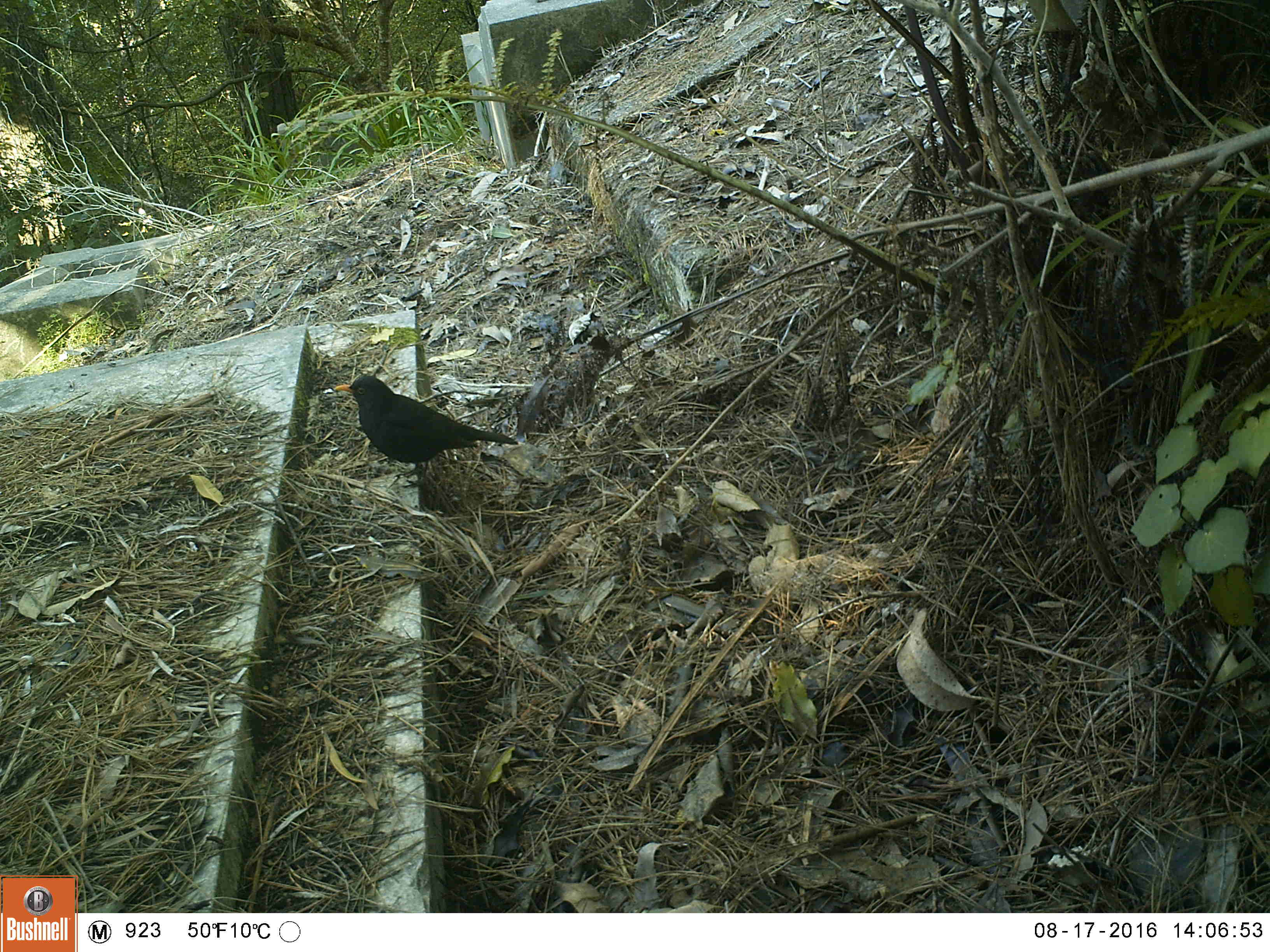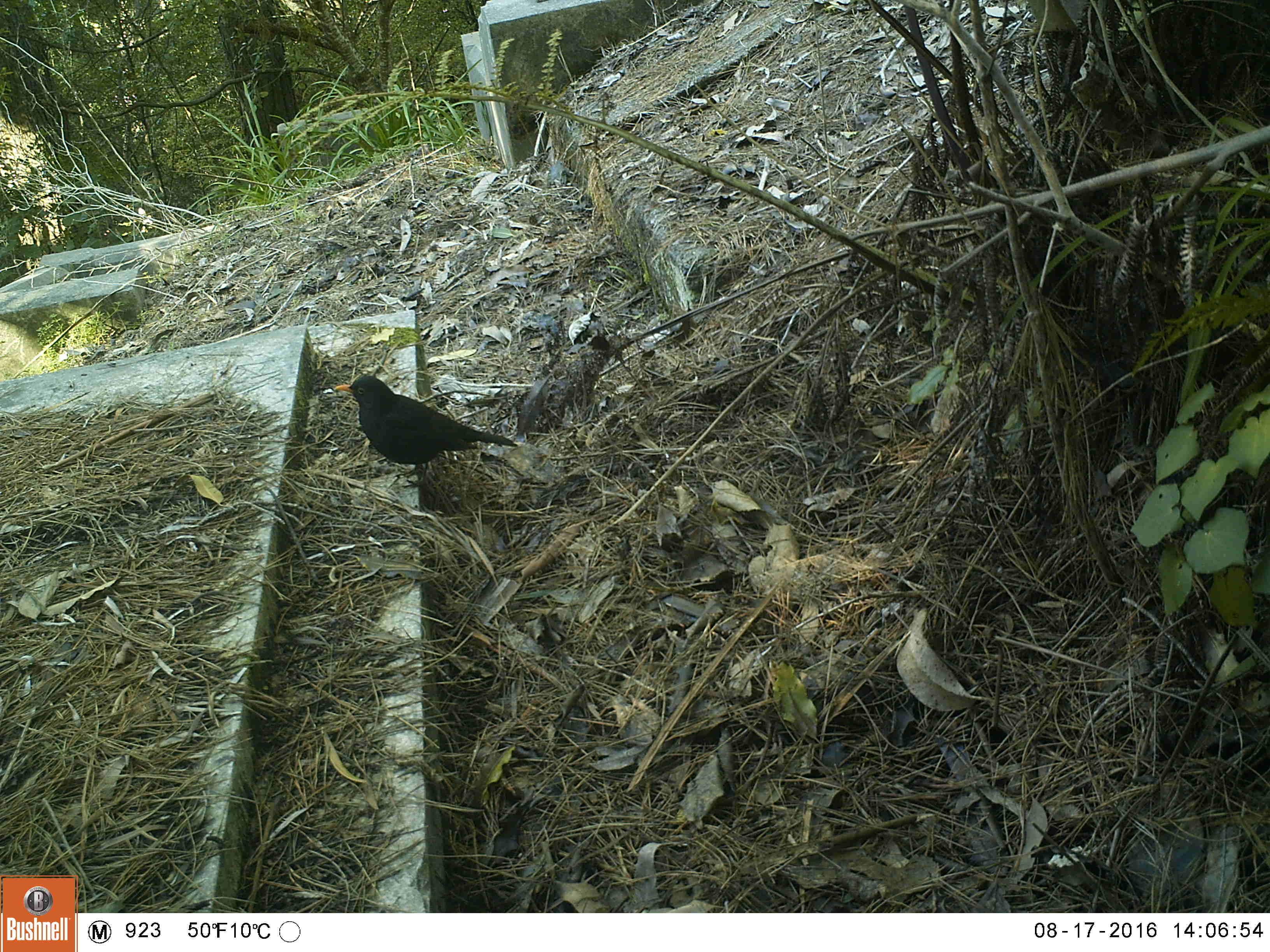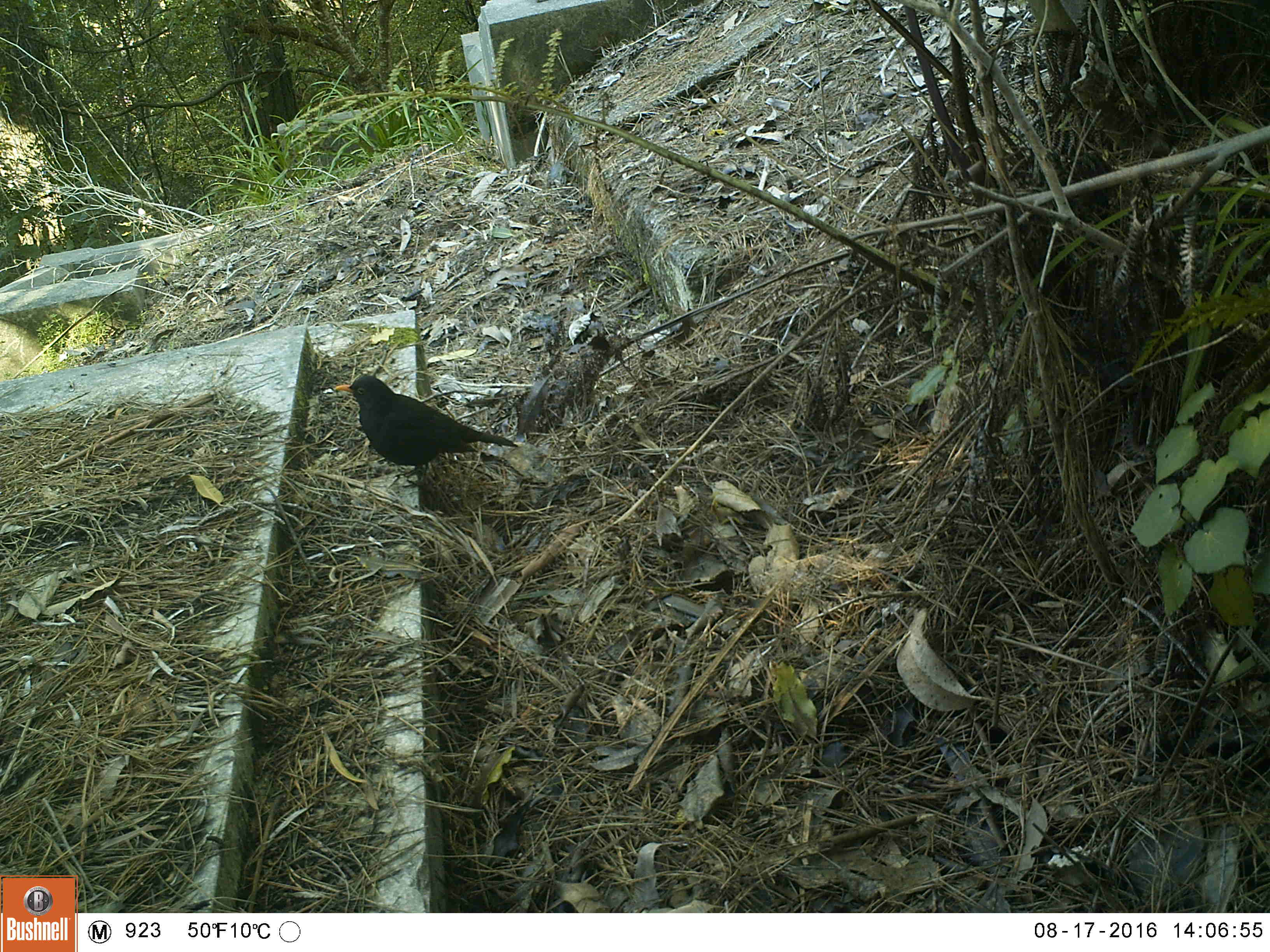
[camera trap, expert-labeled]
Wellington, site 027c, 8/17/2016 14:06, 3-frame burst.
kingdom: Animalia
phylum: Chordata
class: Aves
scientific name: Aves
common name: bird